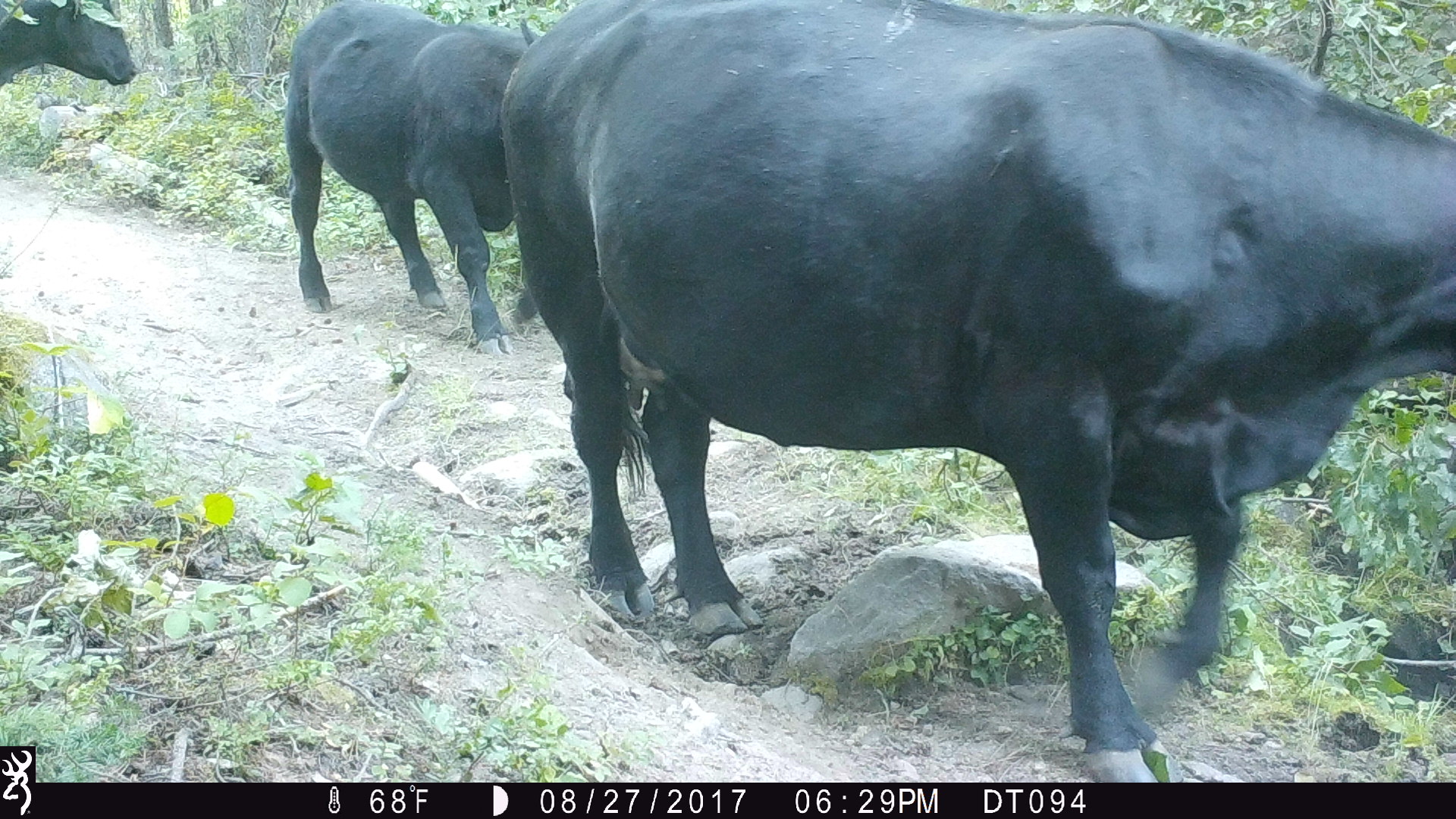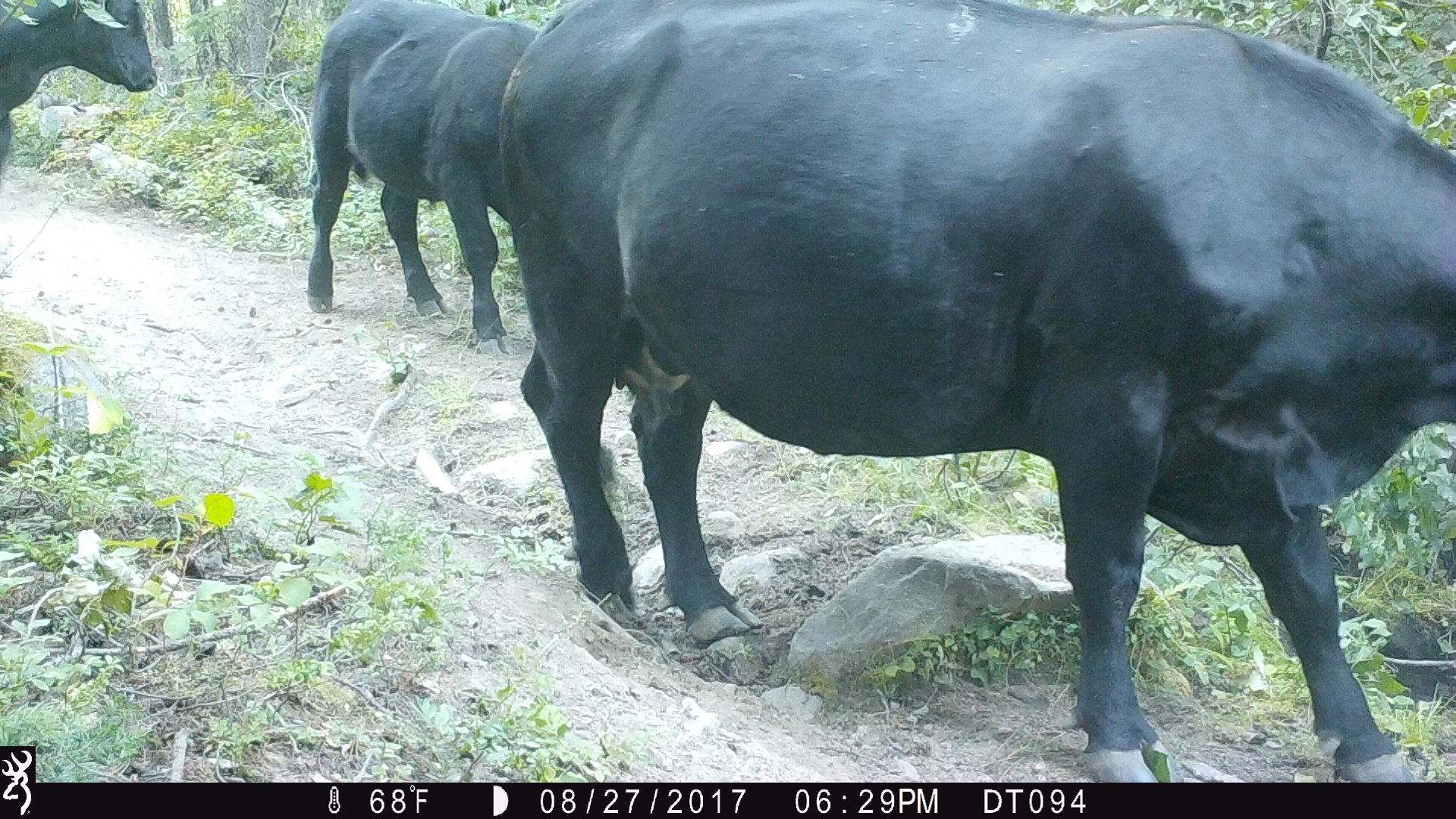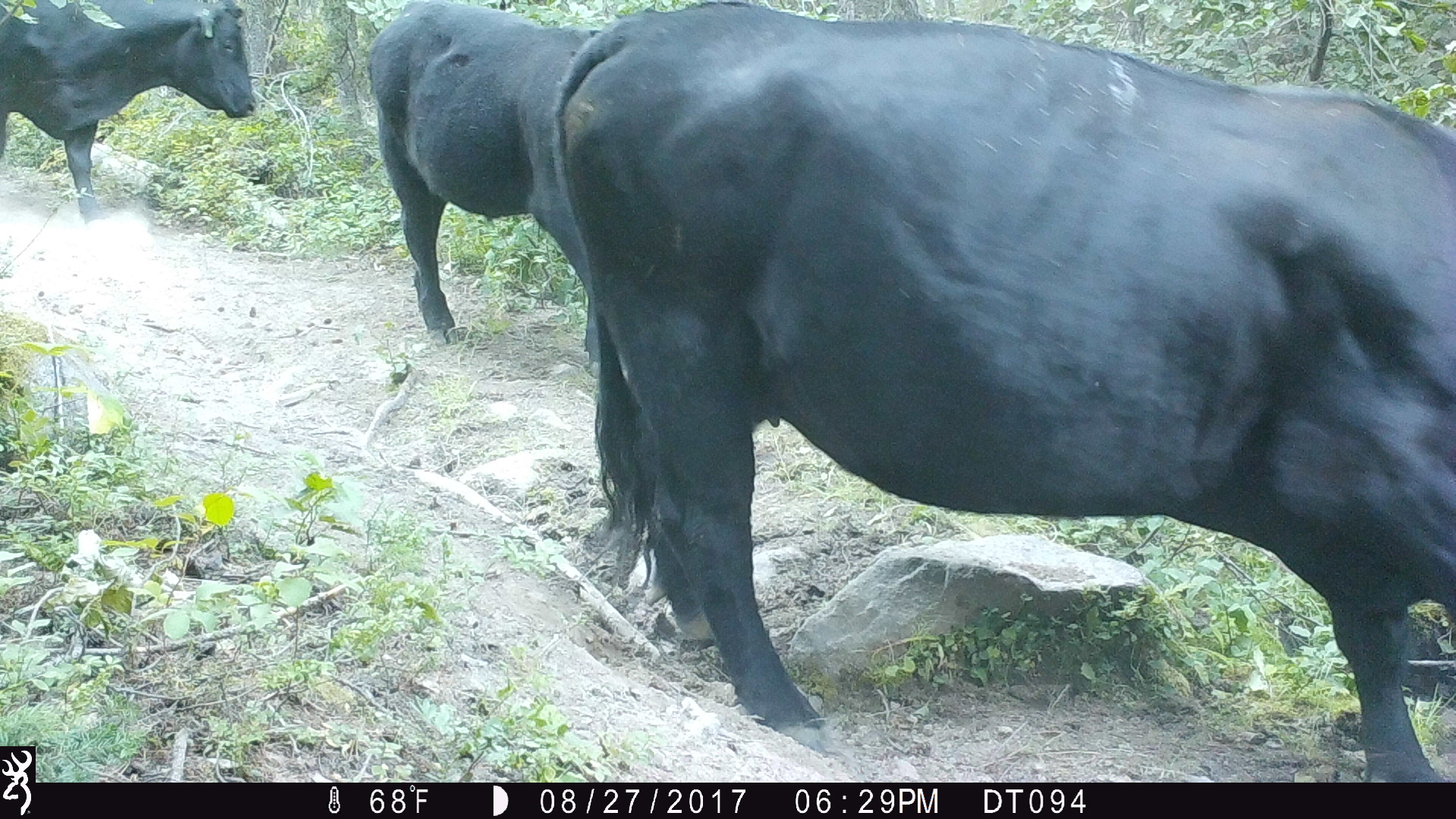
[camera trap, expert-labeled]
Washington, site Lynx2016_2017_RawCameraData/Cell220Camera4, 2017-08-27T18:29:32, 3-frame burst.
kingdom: Animalia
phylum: Chordata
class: Mammalia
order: Artiodactyla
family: Bovidae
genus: Bos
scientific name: Bos taurus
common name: domestic cattle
Domestic cattle (Bos taurus). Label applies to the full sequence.